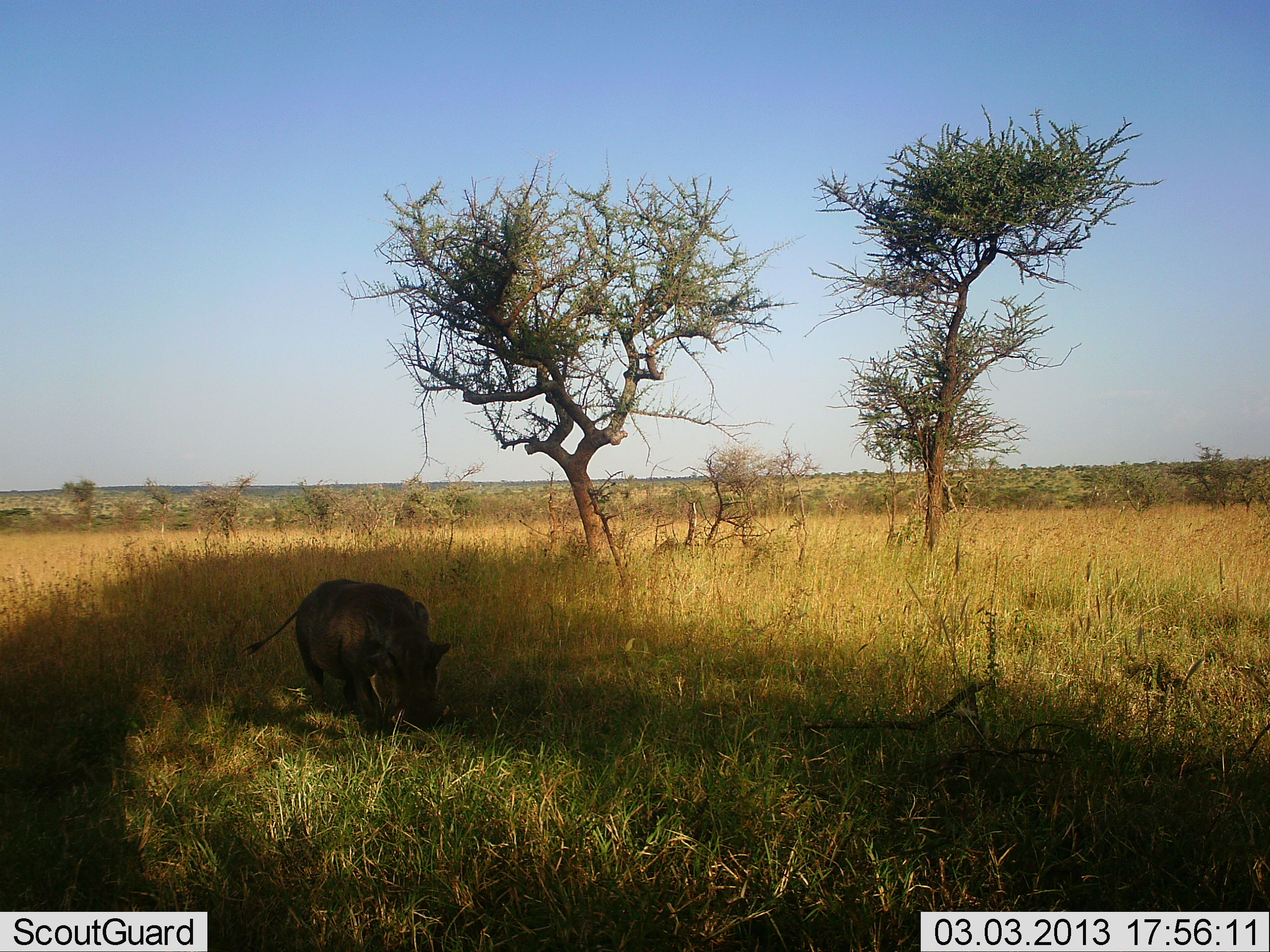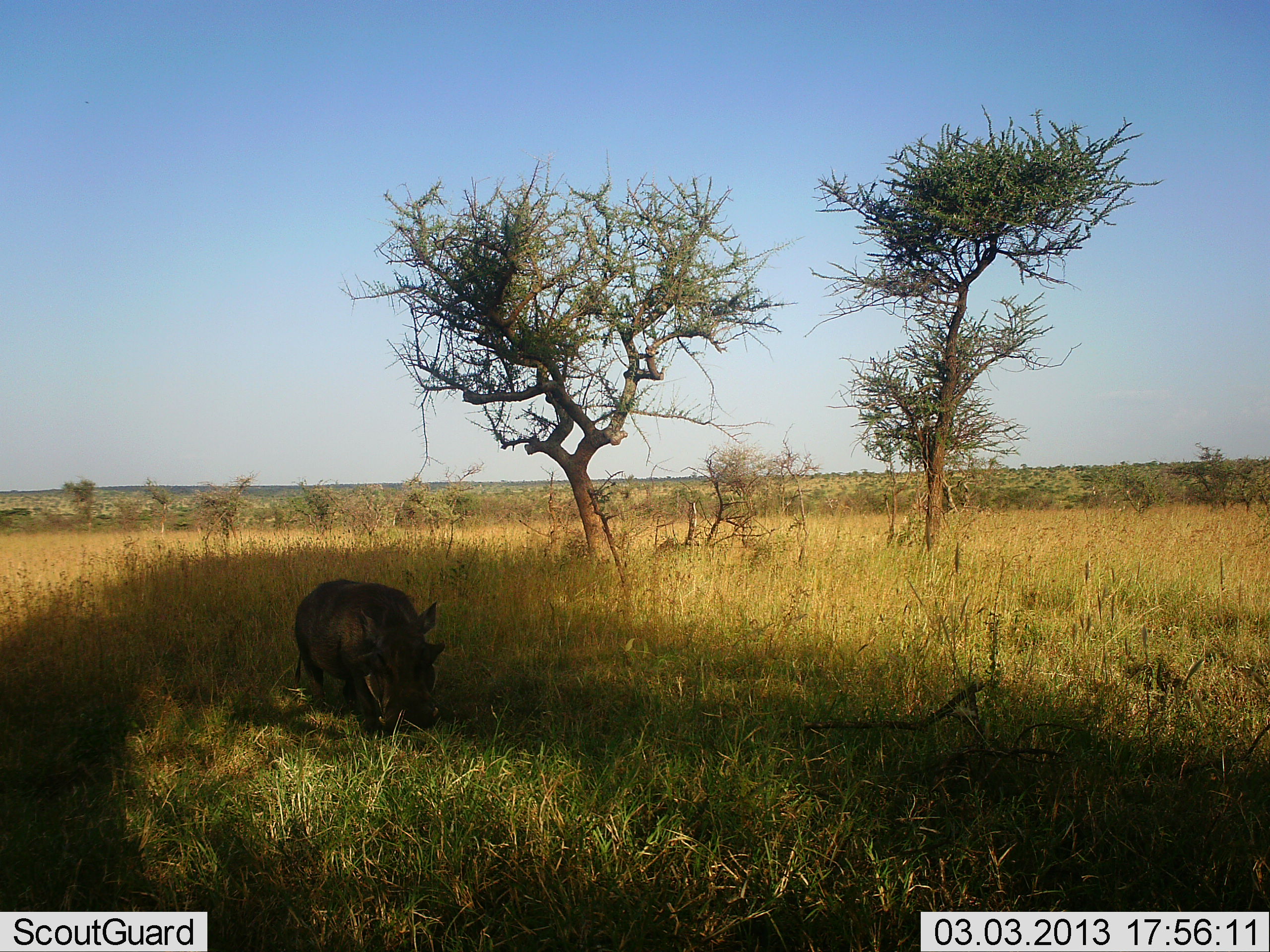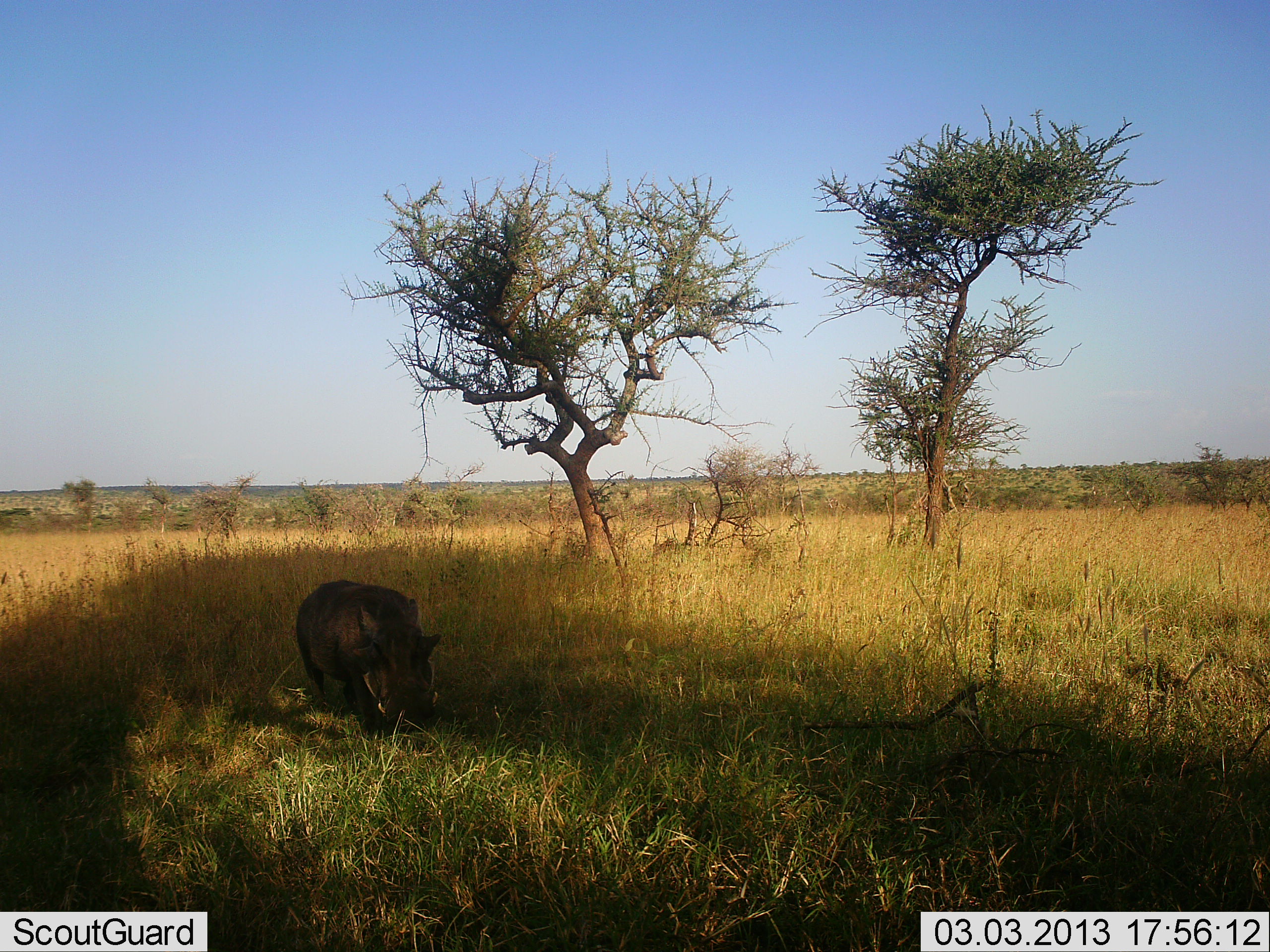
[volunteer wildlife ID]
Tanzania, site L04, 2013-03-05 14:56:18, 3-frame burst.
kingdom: Animalia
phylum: Chordata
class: Mammalia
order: Artiodactyla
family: Suidae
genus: Phacochoerus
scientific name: Phacochoerus africanus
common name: warthog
Warthog (Phacochoerus africanus), count 1. Behavior (volunteer vote fractions): standing 40%, resting 0%, moving 4%, interacting 0%. Young present (vote fraction): 0%. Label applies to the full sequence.